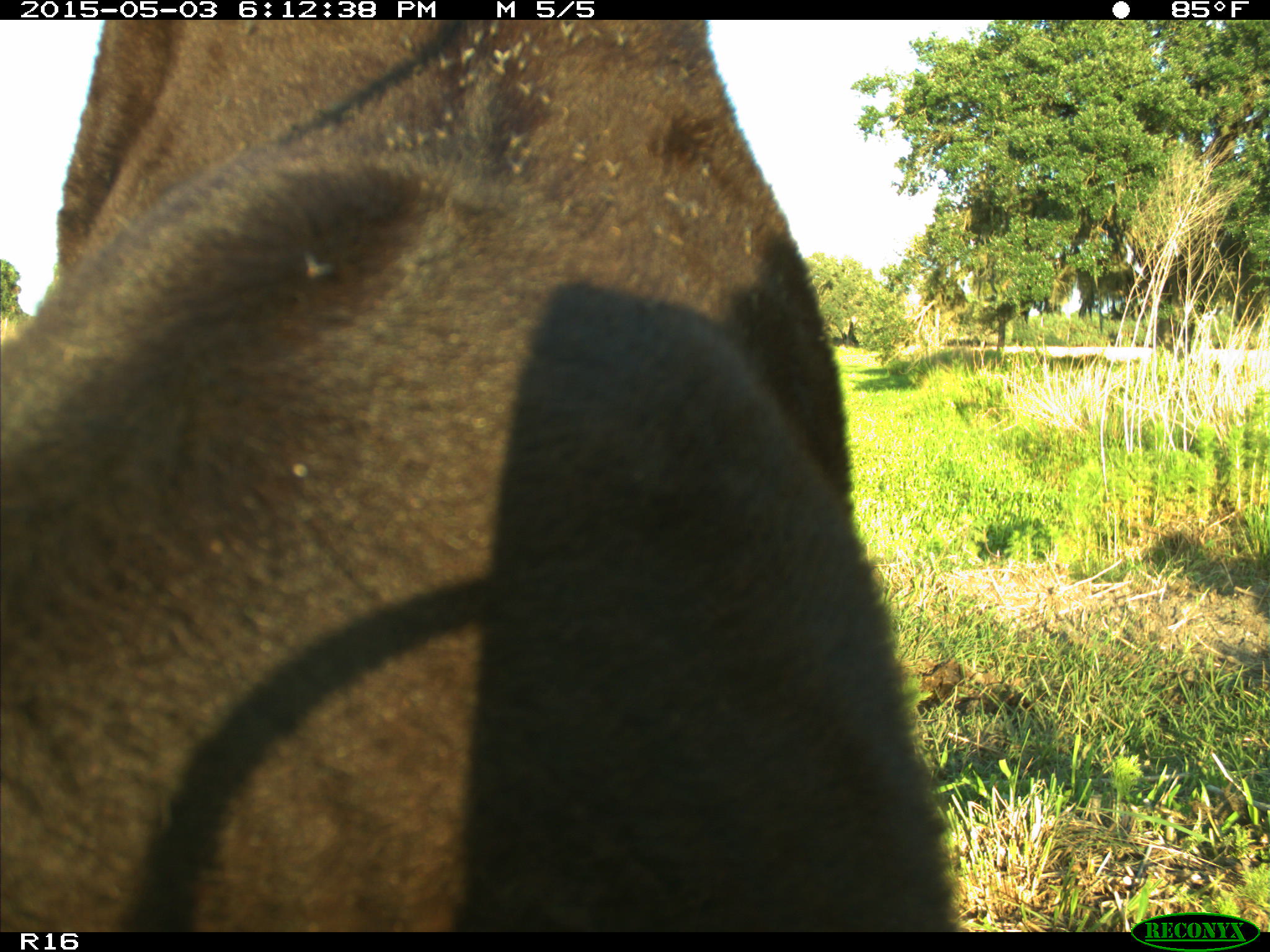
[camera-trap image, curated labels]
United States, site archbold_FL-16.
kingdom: Animalia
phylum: Chordata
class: Mammalia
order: Artiodactyla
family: Bovidae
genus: Bos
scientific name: Bos taurus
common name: domestic cow